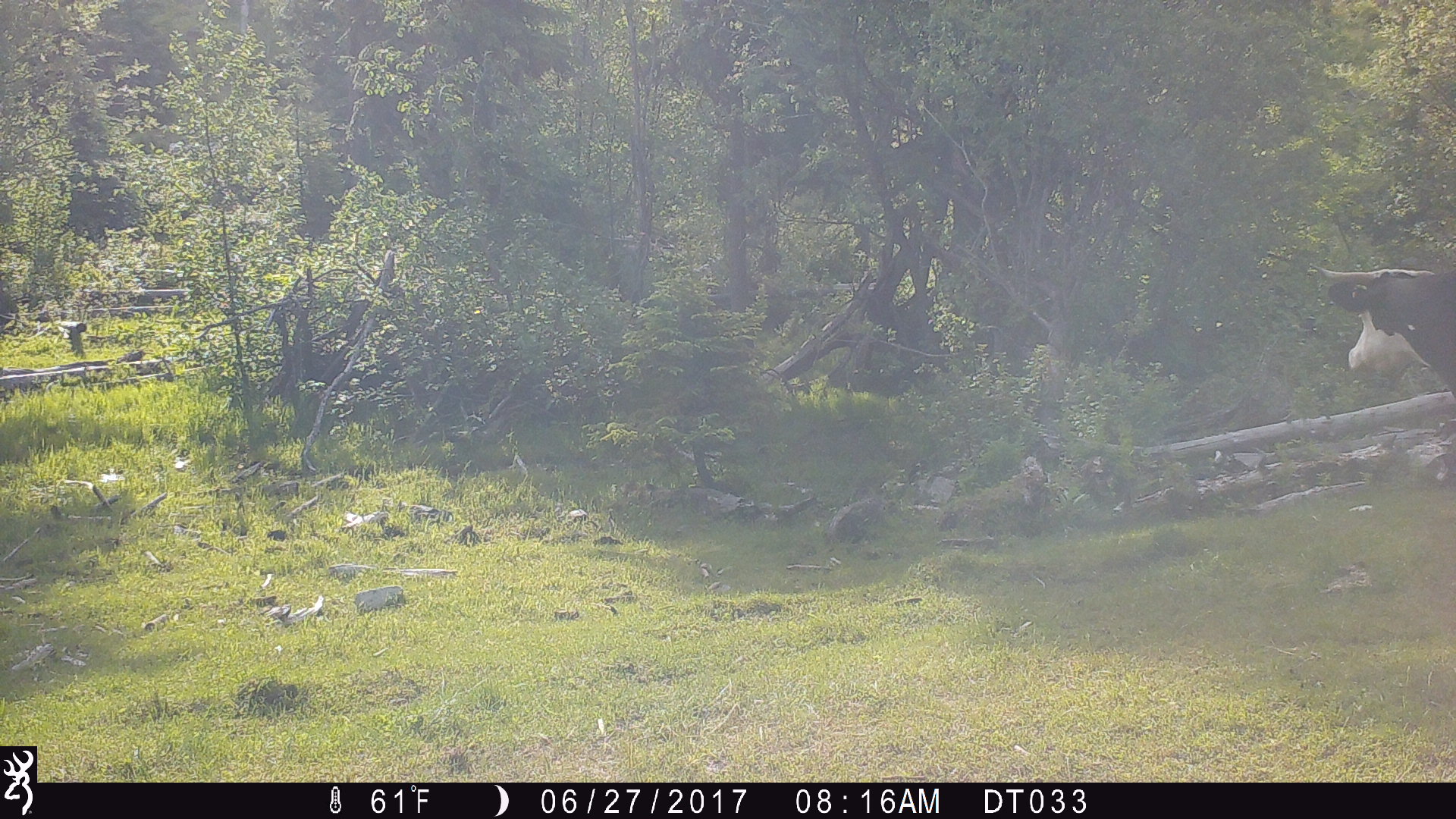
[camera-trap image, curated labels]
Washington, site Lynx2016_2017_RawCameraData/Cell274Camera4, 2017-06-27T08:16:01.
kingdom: Animalia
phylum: Chordata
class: Mammalia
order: Artiodactyla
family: Bovidae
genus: Bos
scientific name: Bos taurus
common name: domestic cattle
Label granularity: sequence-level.